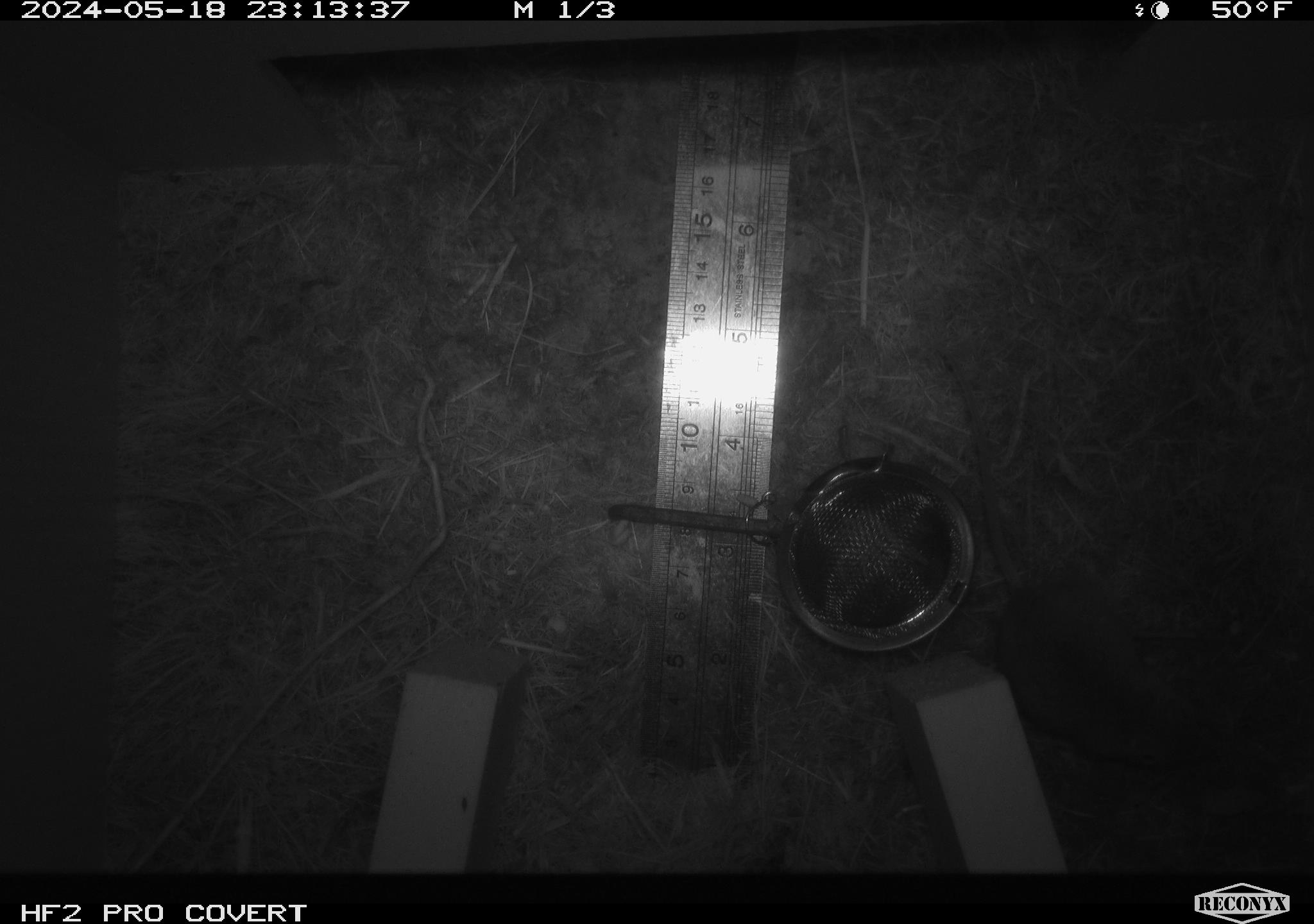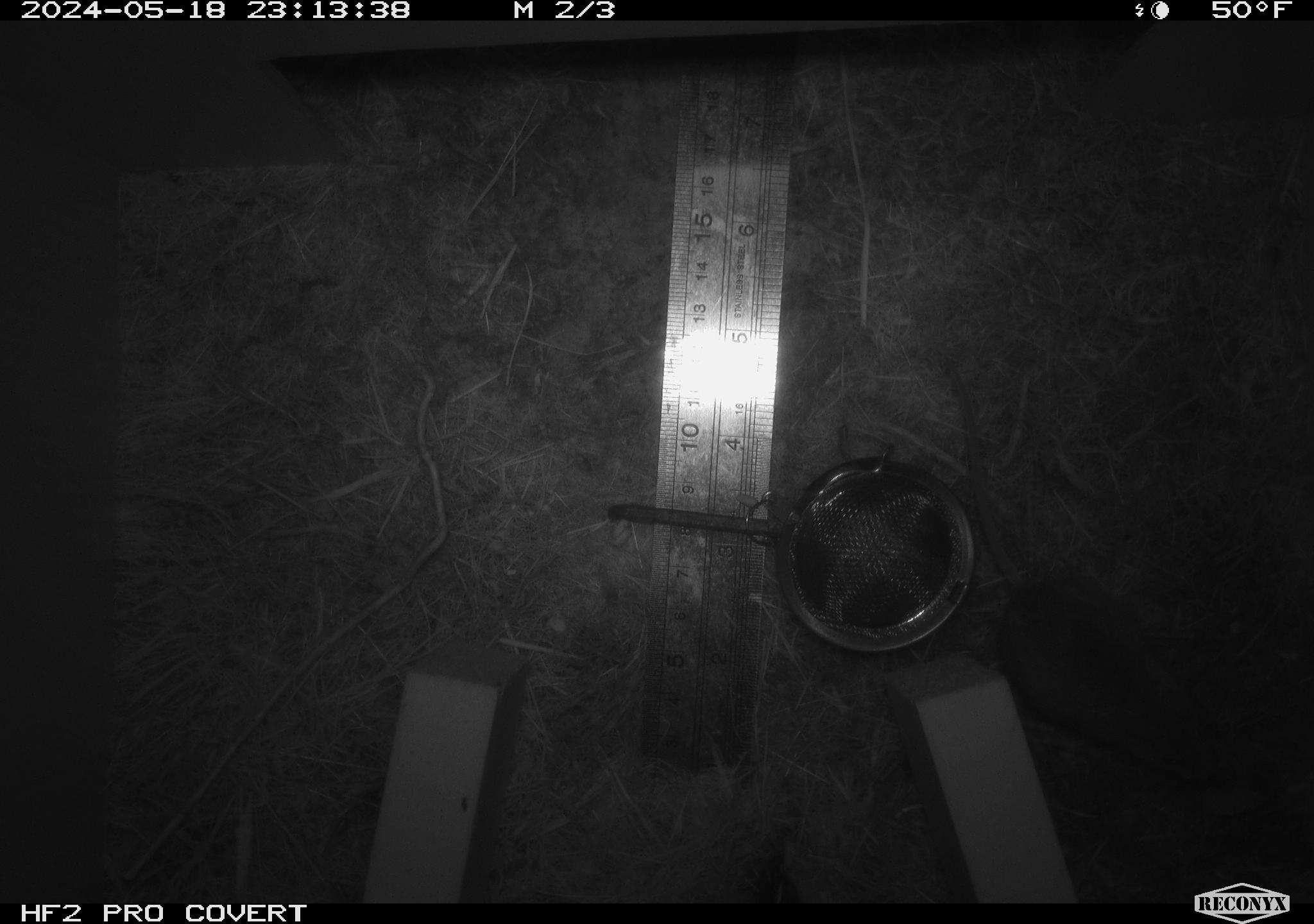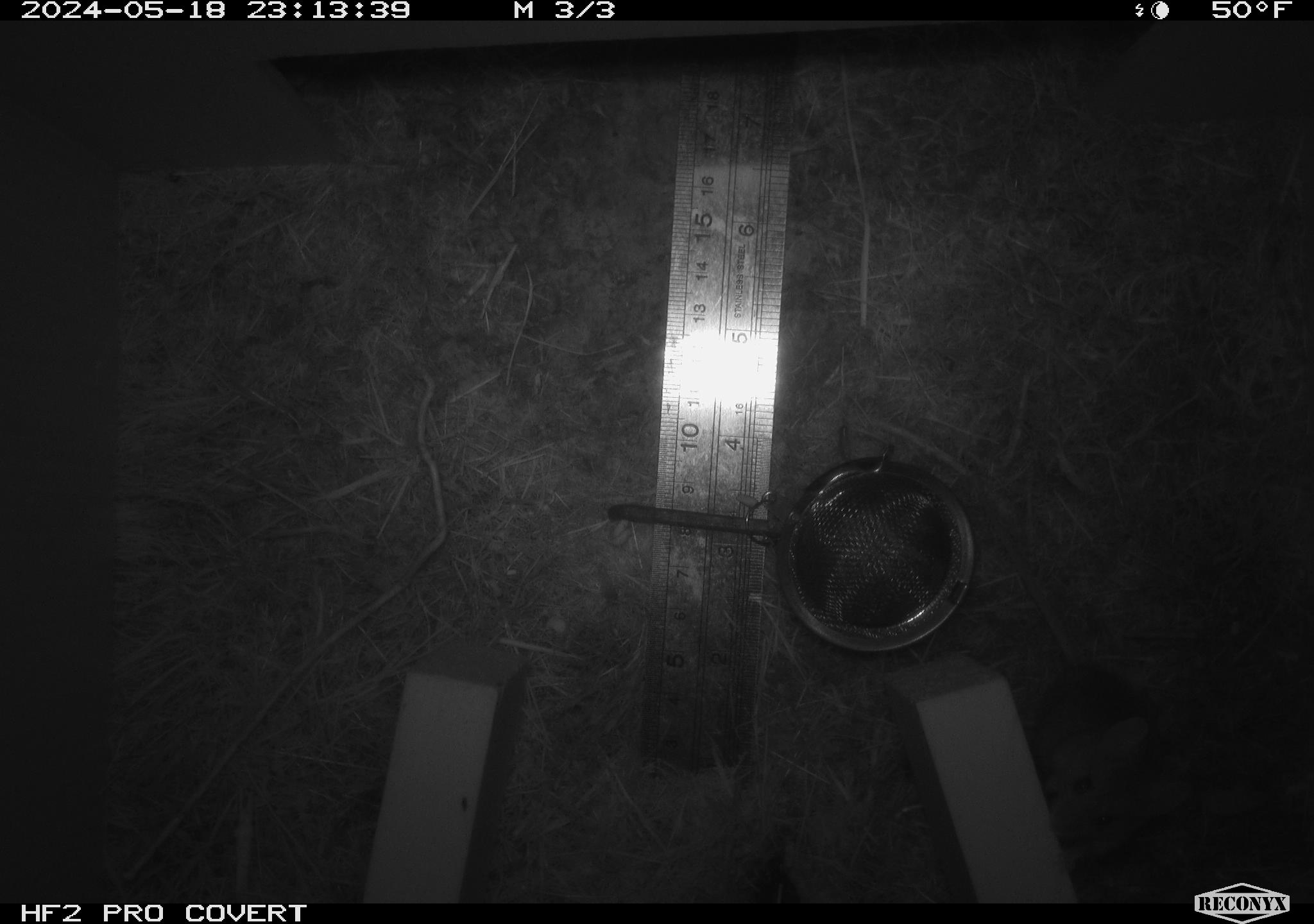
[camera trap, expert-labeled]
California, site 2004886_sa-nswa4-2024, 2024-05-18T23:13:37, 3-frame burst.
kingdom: Animalia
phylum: Chordata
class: Mammalia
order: Rodentia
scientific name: Rodentia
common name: rodent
Rodent (Rodentia).